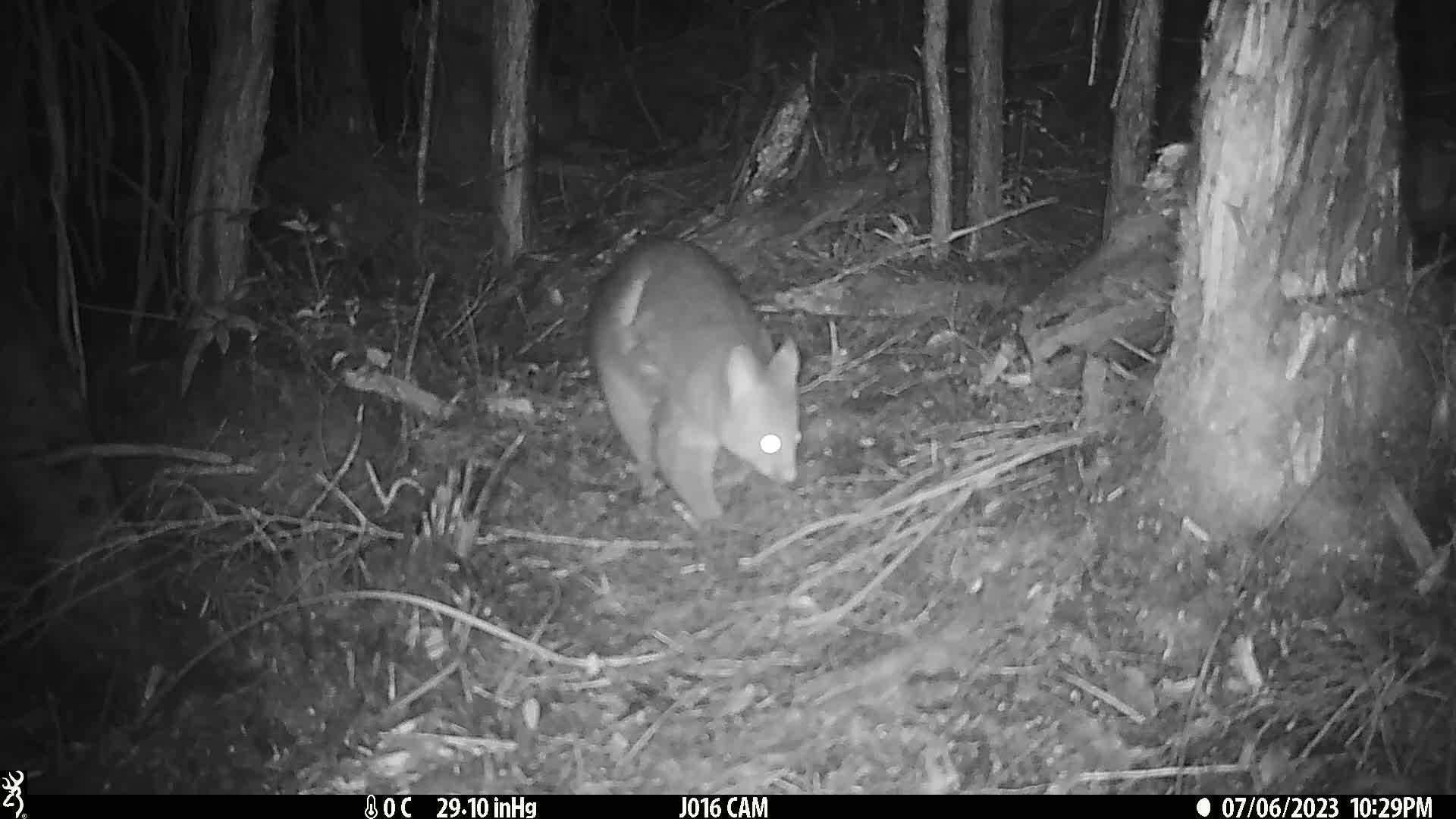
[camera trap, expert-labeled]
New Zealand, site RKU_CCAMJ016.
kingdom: Animalia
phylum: Chordata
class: Mammalia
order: Diprotodontia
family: Phalangeridae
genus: Trichosurus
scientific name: Trichosurus vulpecula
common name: common brushtail possum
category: possum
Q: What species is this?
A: Possum (common brushtail possum) (Trichosurus vulpecula).